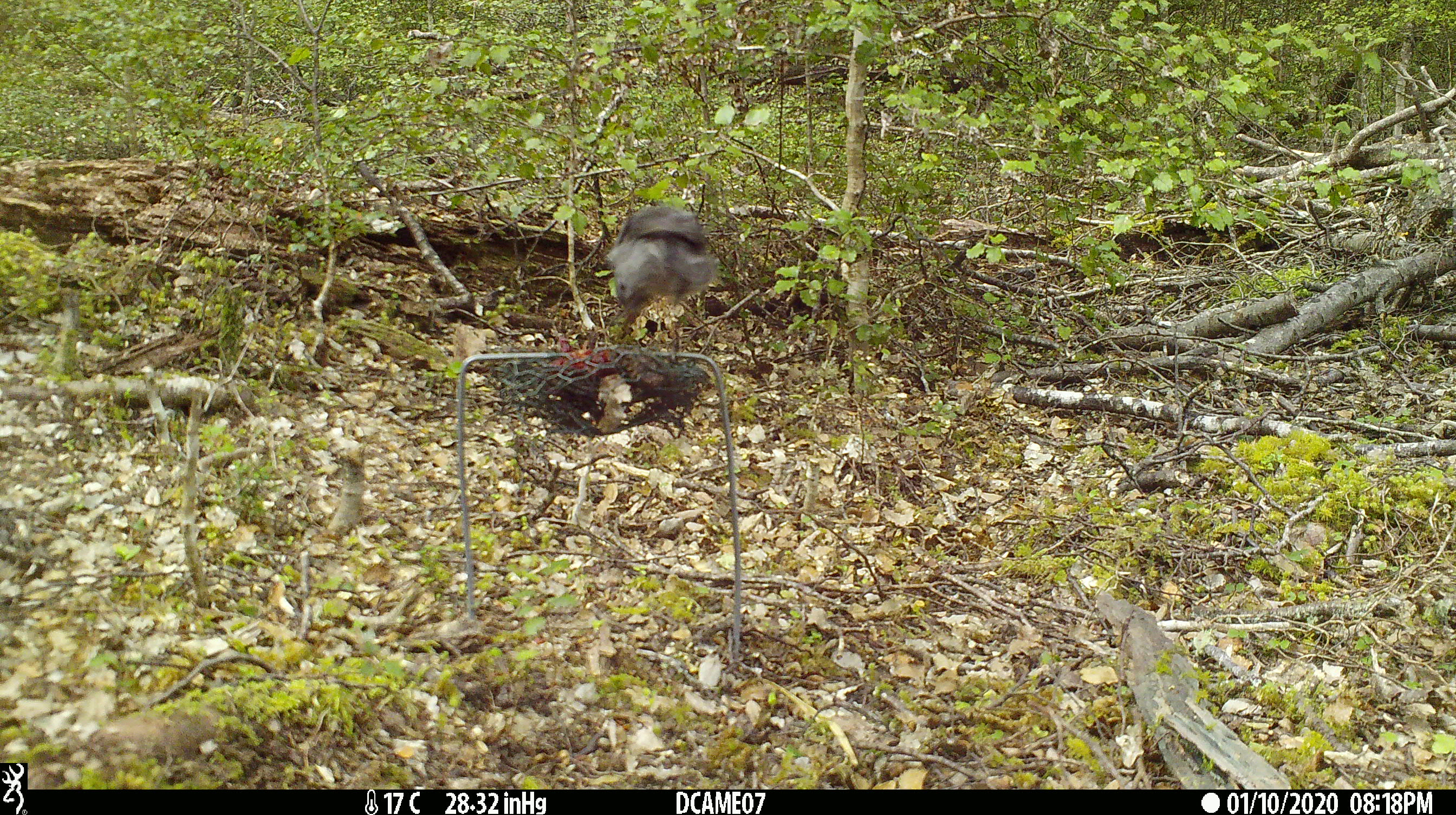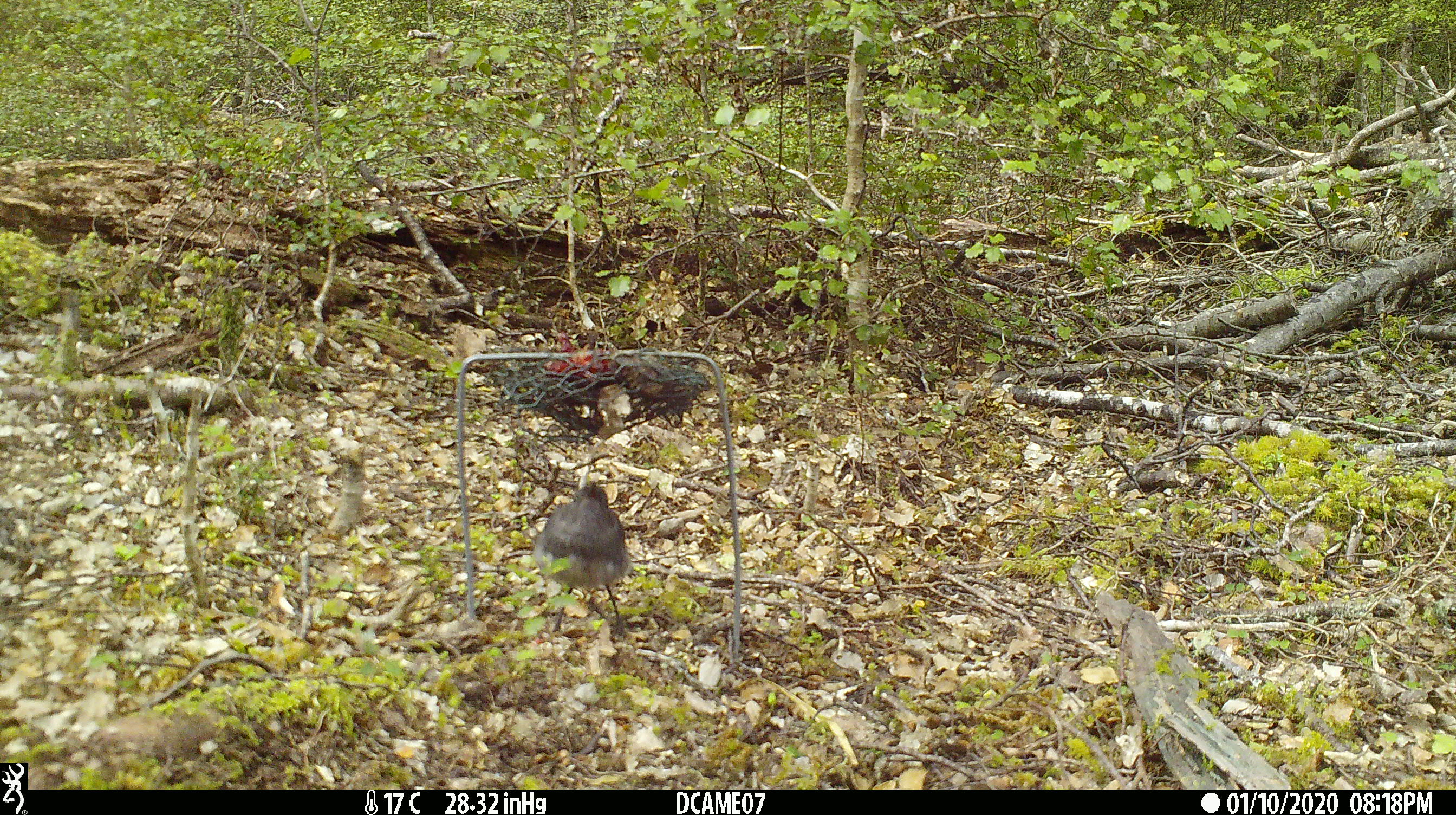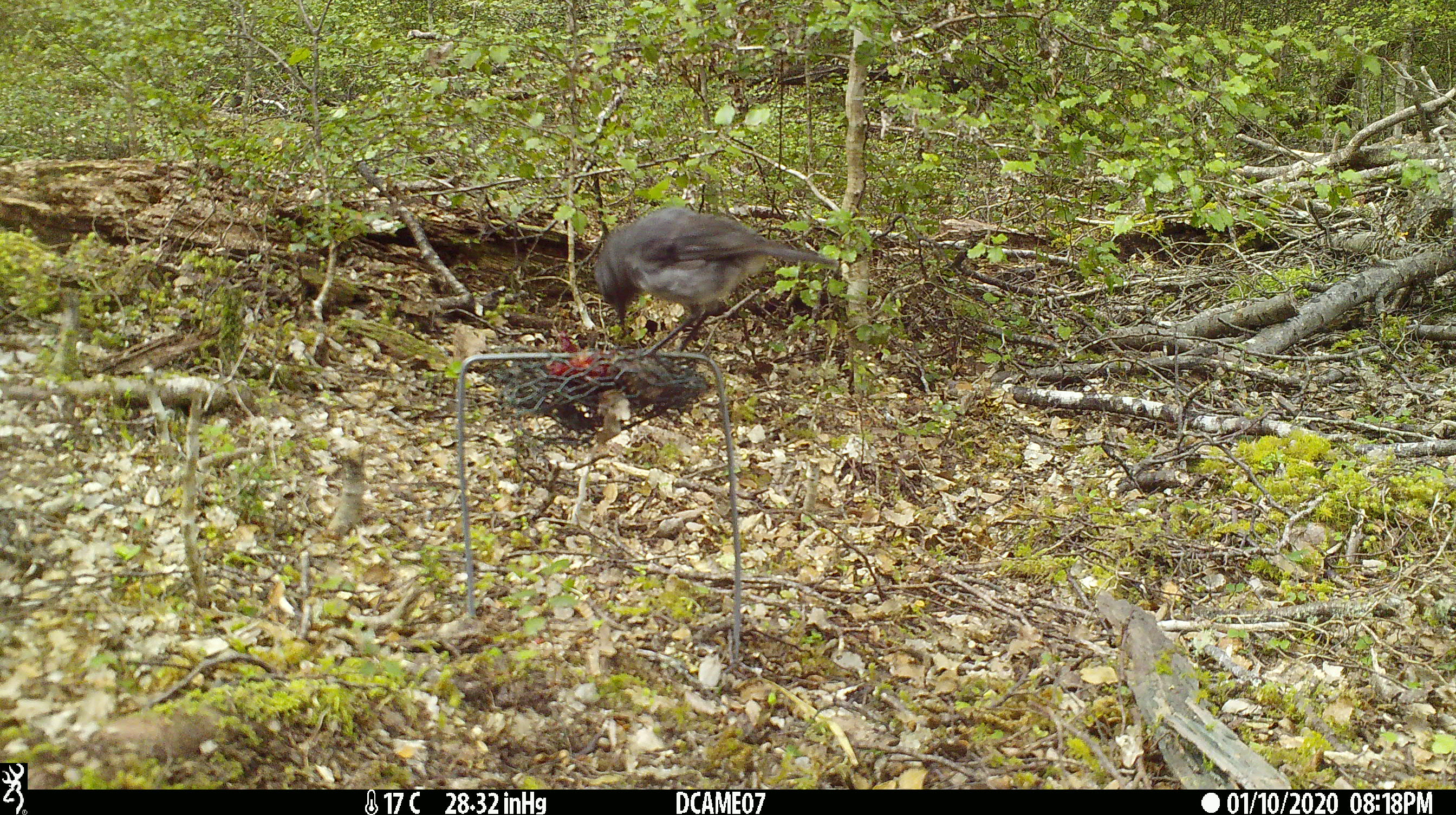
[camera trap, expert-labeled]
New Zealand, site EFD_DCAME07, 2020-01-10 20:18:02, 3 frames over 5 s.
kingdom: Animalia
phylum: Chordata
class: Aves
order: Passeriformes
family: Petroicidae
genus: Petroica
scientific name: Petroica australis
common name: new zealand robin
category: robin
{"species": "robin (new zealand robin) (Petroica australis)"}